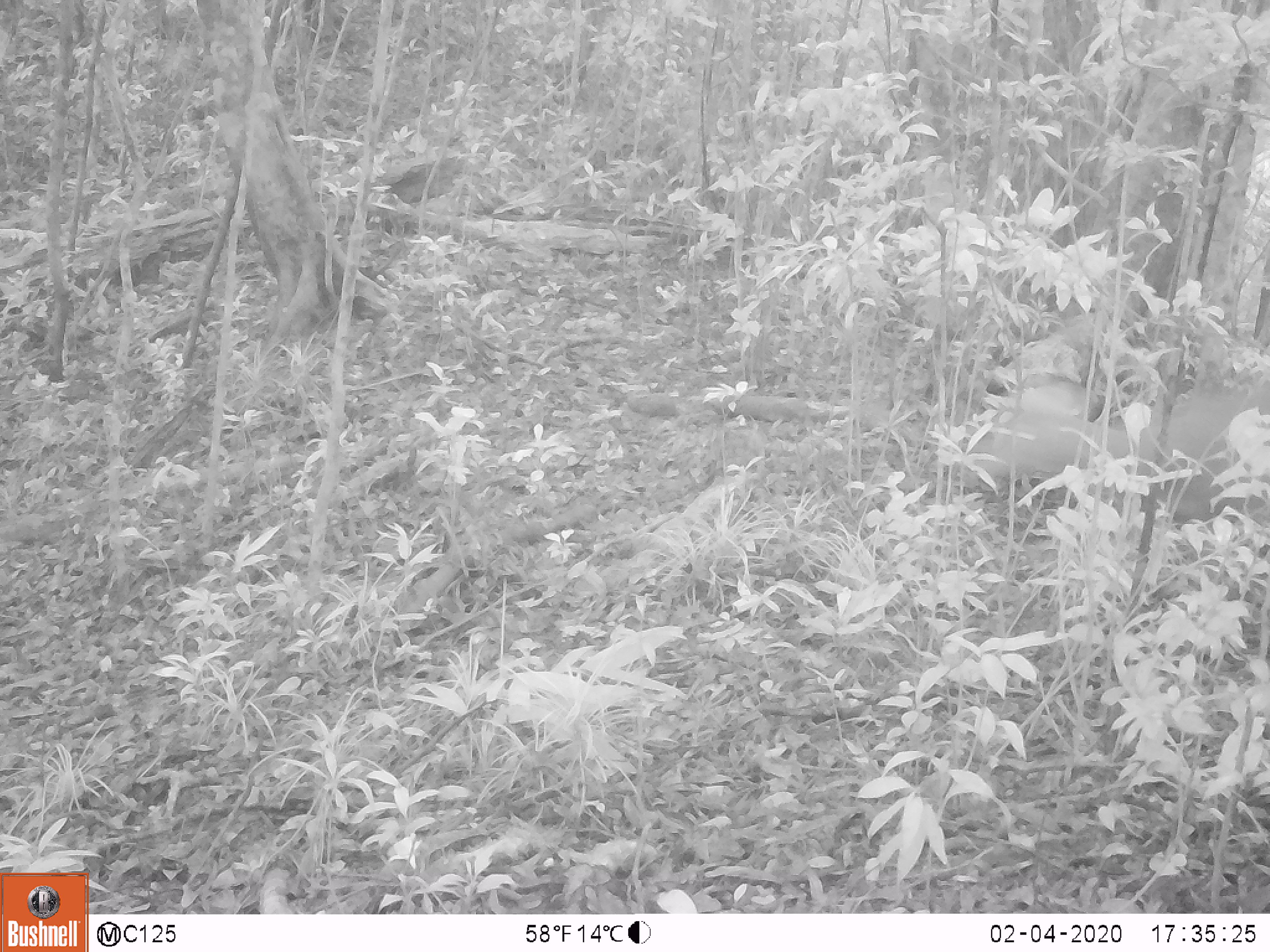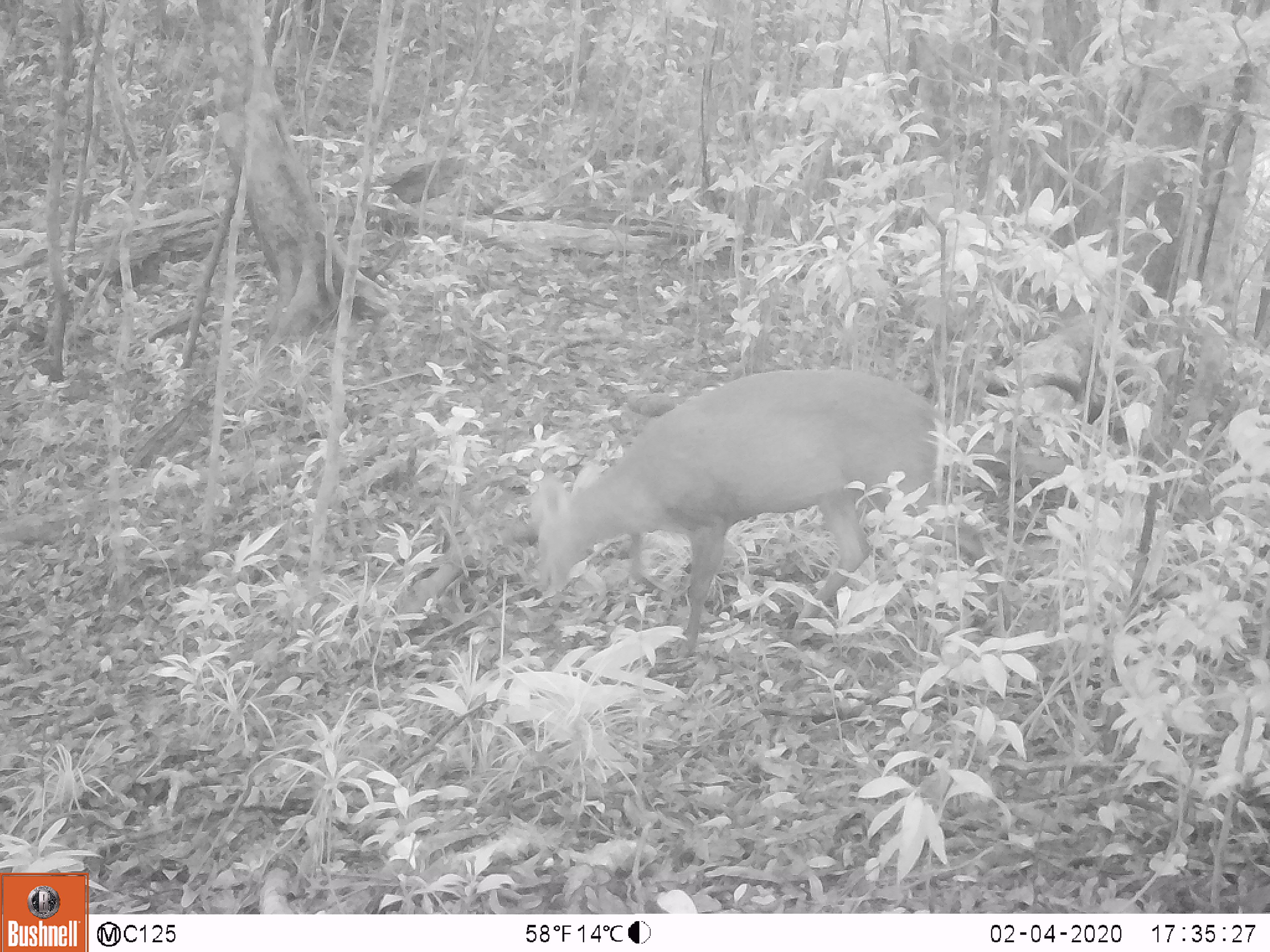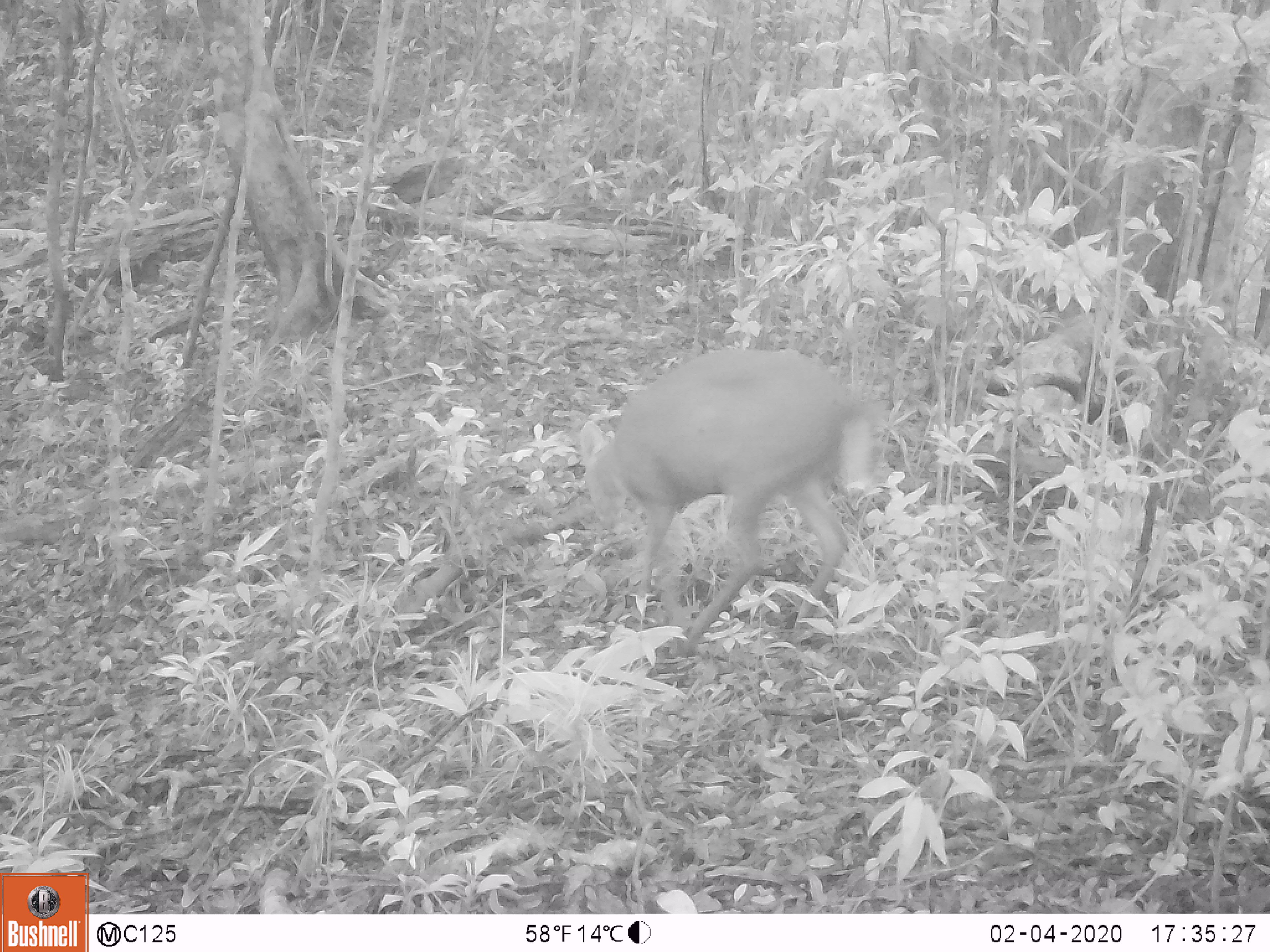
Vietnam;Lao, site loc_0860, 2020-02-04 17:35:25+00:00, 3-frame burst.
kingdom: Animalia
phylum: Chordata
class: Mammalia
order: Artiodactyla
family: Cervidae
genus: Muntiacus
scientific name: Muntiacus rooseveltorum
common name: roosevelt's muntjac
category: roosevelts muntjac group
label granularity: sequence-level